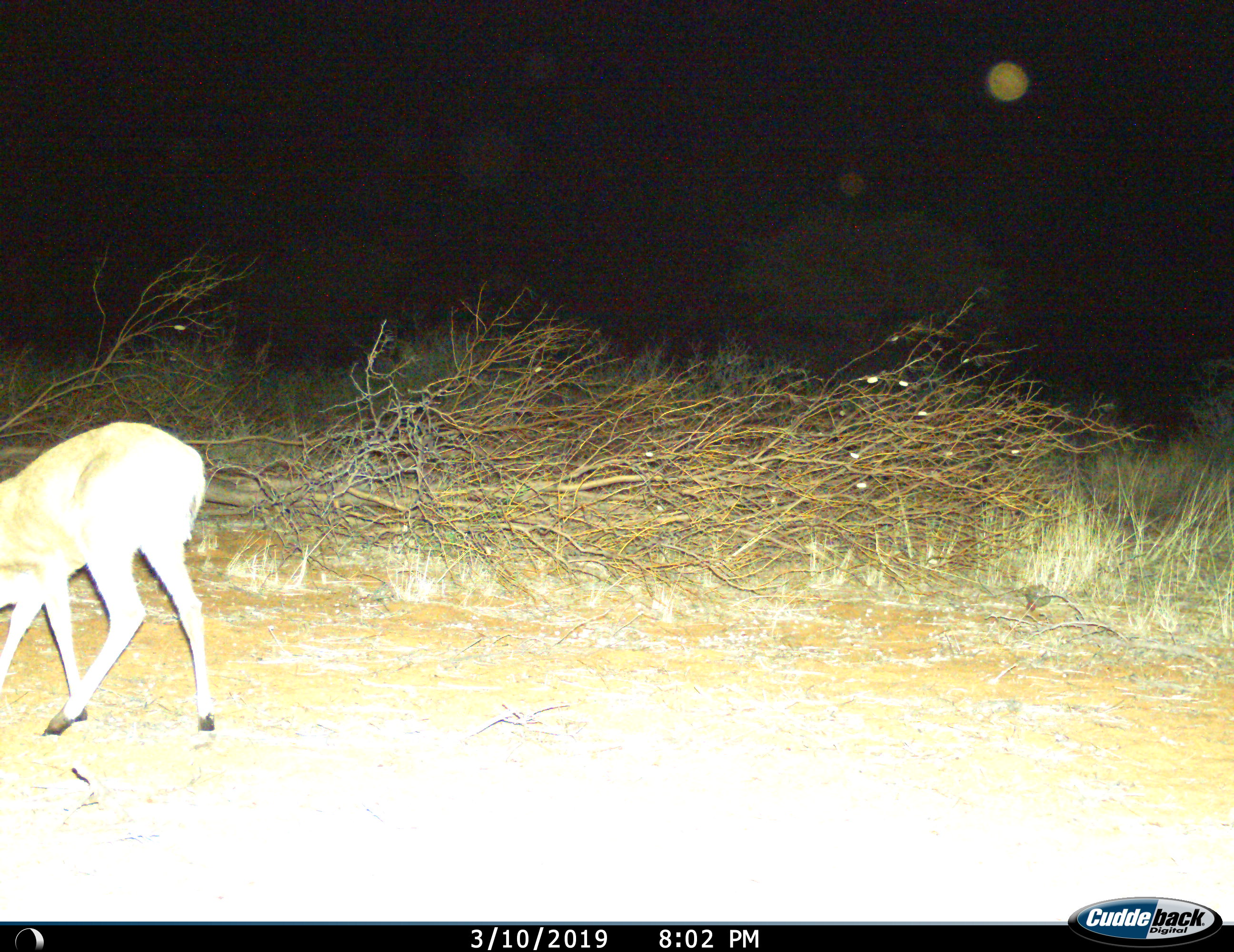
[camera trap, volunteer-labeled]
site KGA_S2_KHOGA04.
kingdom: Animalia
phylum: Chordata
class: Mammalia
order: Artiodactyla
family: Bovidae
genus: Sylvicapra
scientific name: Sylvicapra grimmia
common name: common duiker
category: duikercommongrey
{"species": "duikercommongrey (common duiker) (Sylvicapra grimmia)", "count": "1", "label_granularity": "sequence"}